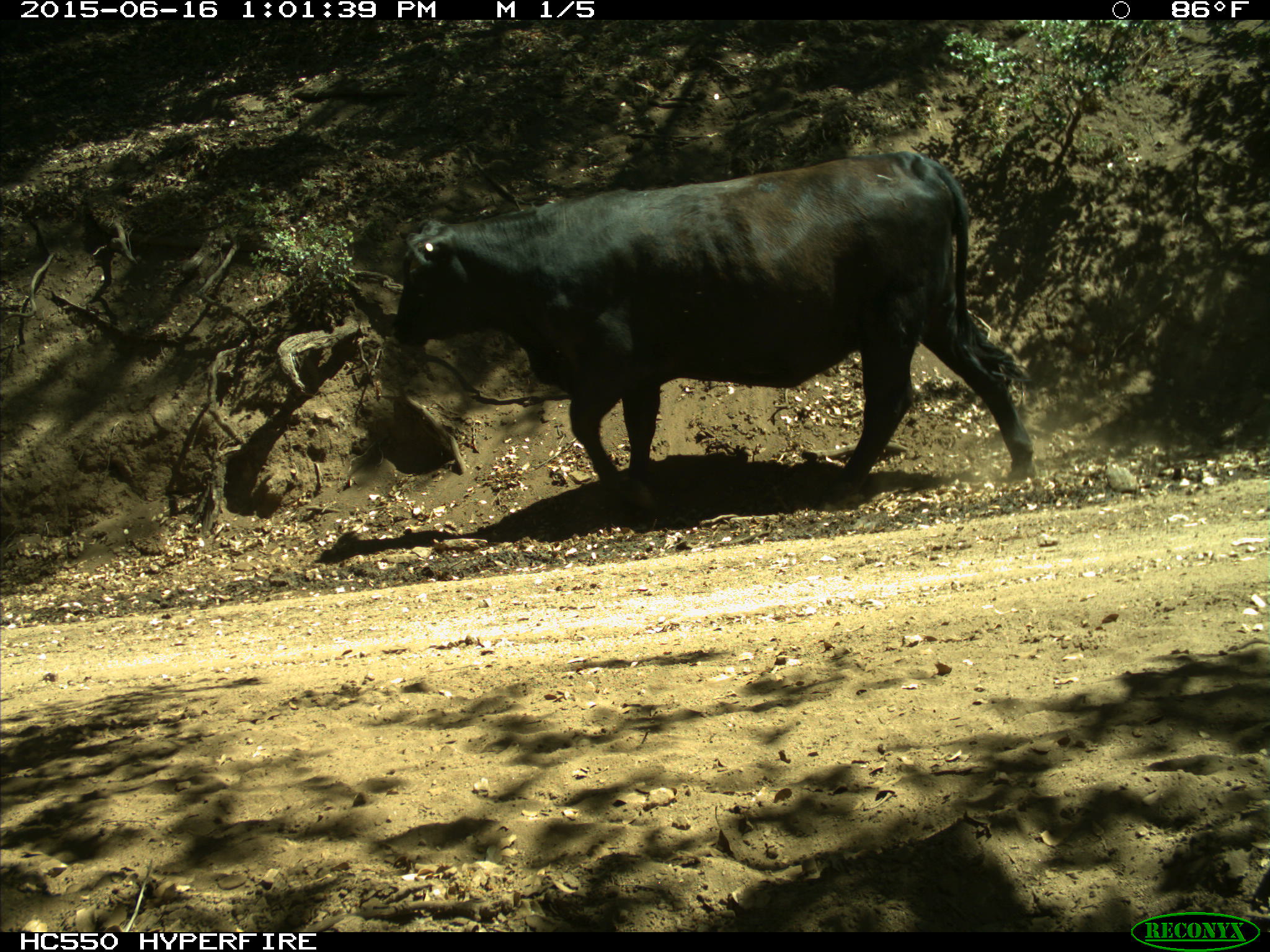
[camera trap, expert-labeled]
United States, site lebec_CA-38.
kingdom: Animalia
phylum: Chordata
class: Mammalia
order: Artiodactyla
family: Bovidae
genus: Bos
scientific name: Bos taurus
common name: domestic cow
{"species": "Bos taurus (domestic cow)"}